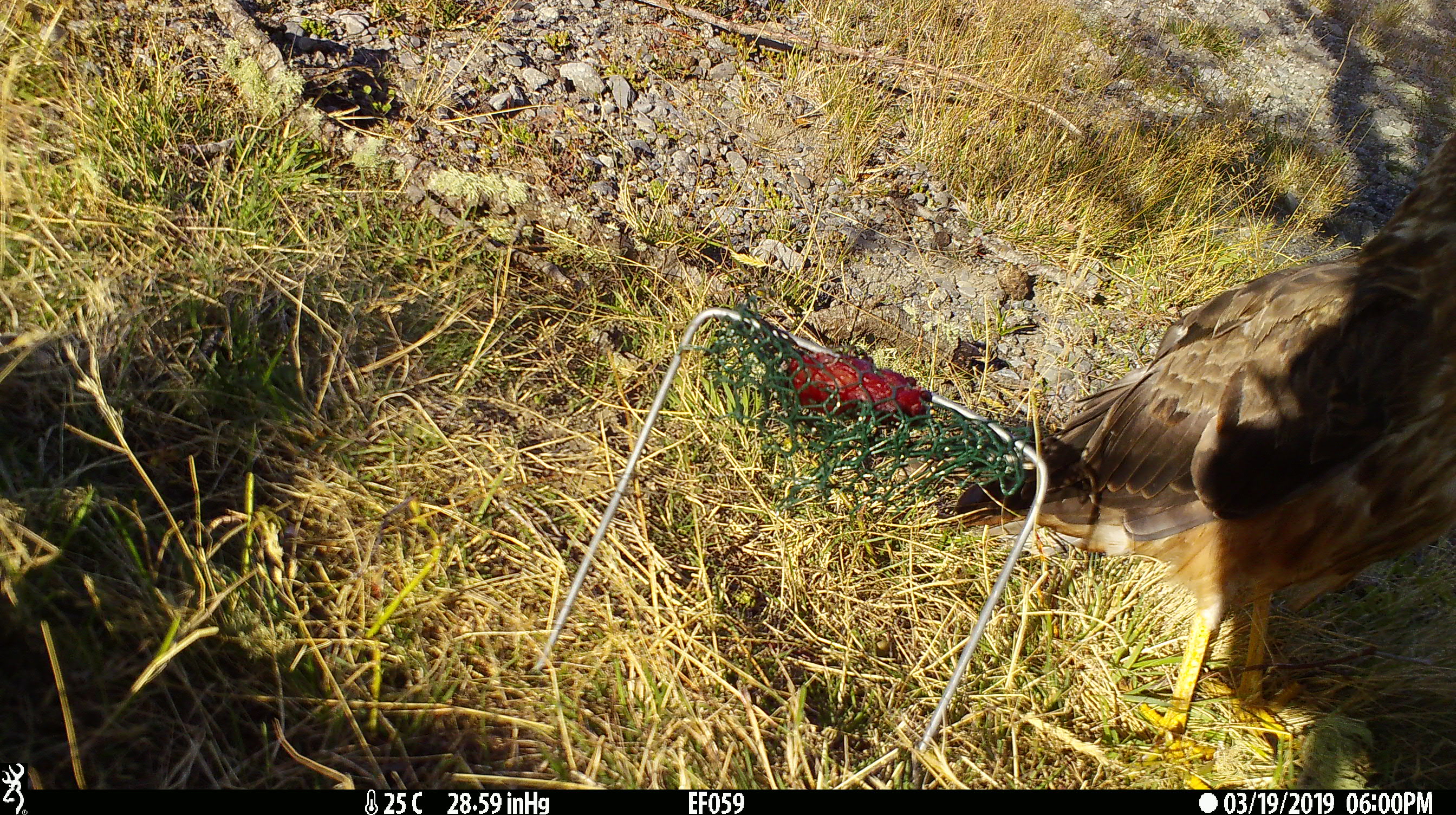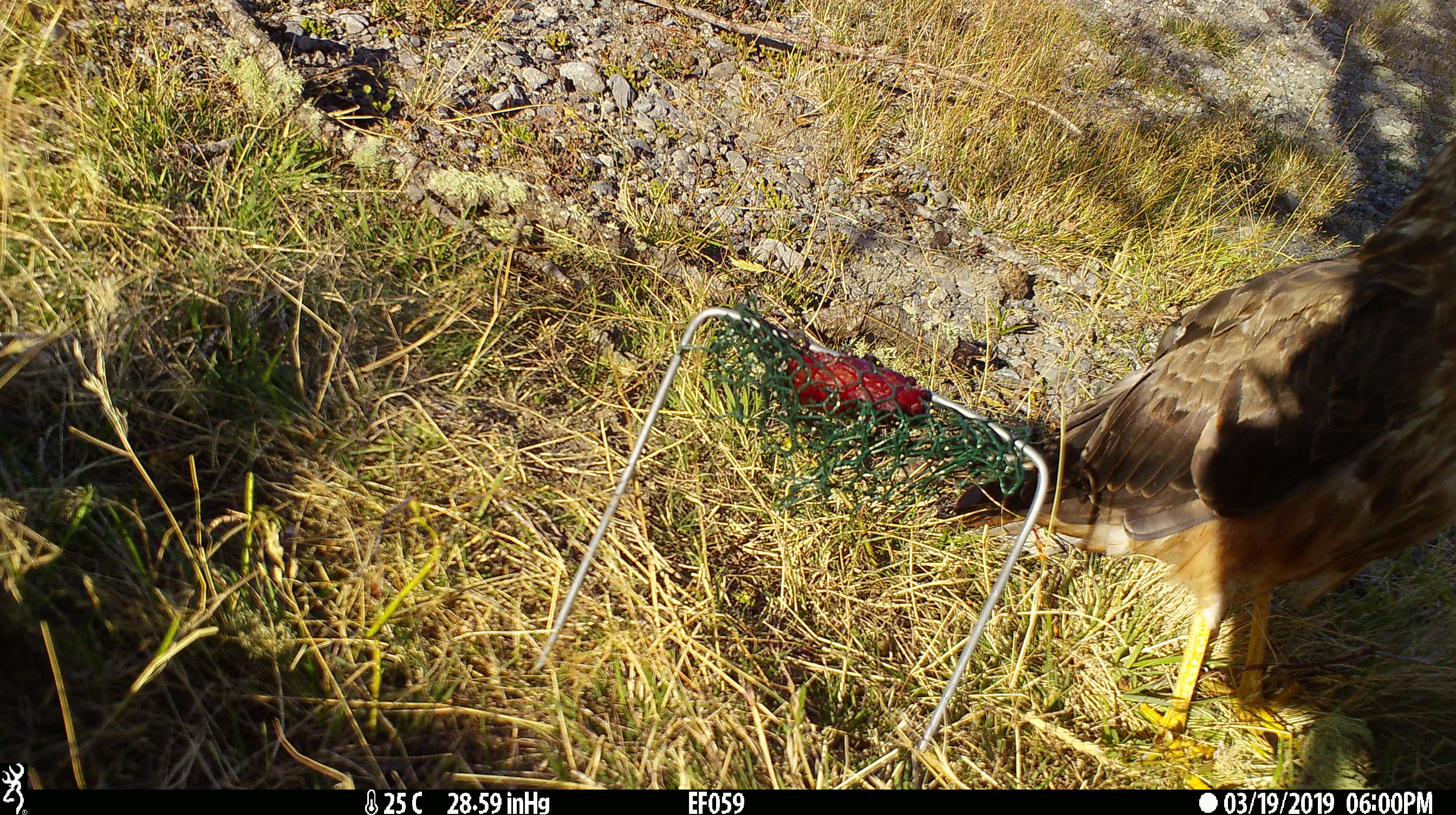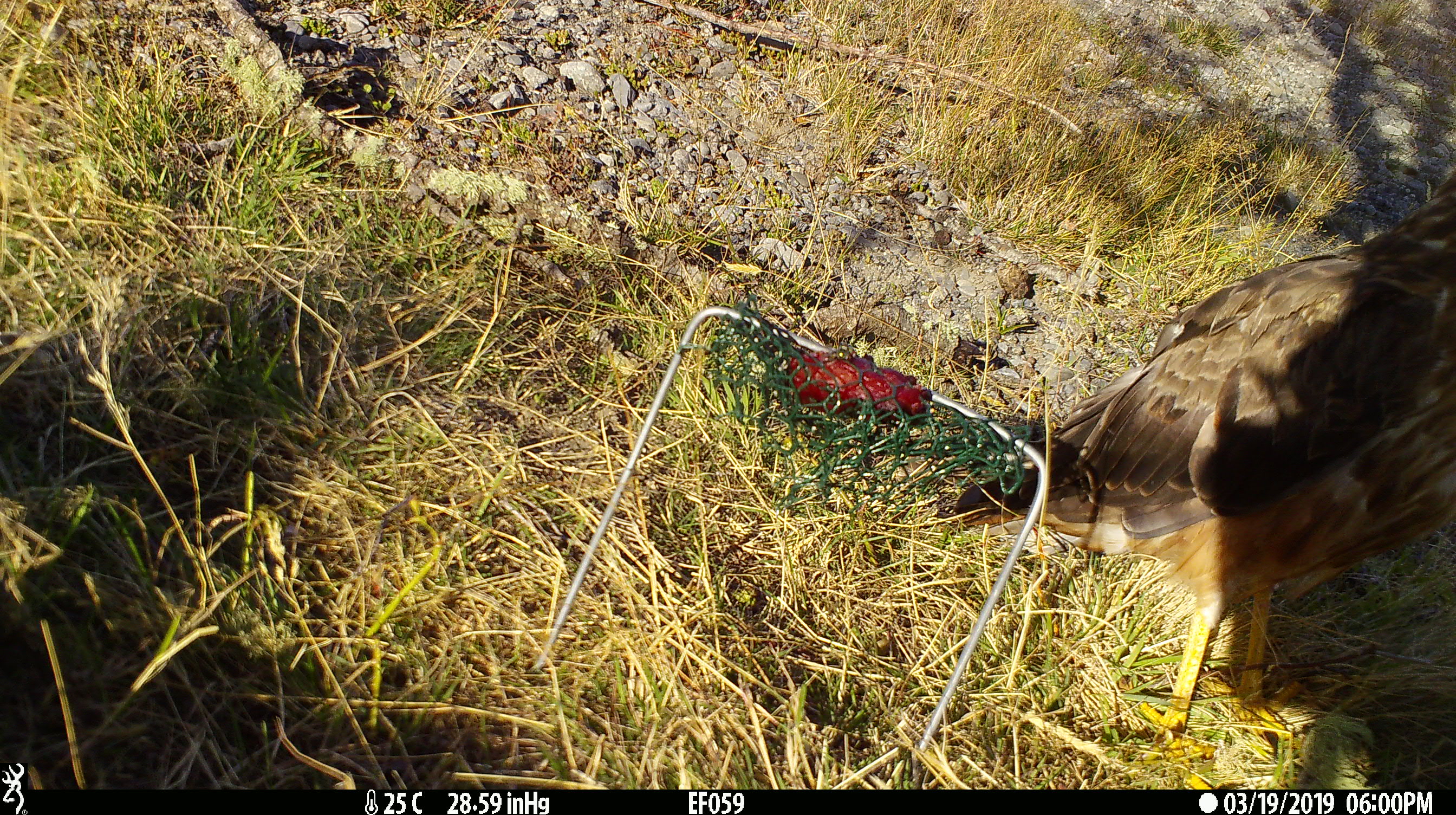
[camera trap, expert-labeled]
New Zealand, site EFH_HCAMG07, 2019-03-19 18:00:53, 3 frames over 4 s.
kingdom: Animalia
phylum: Chordata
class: Aves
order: Accipitriformes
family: Accipitridae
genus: Circus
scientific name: Circus approximans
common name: swamp harrier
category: harrier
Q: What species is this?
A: Harrier (swamp harrier) (Circus approximans).